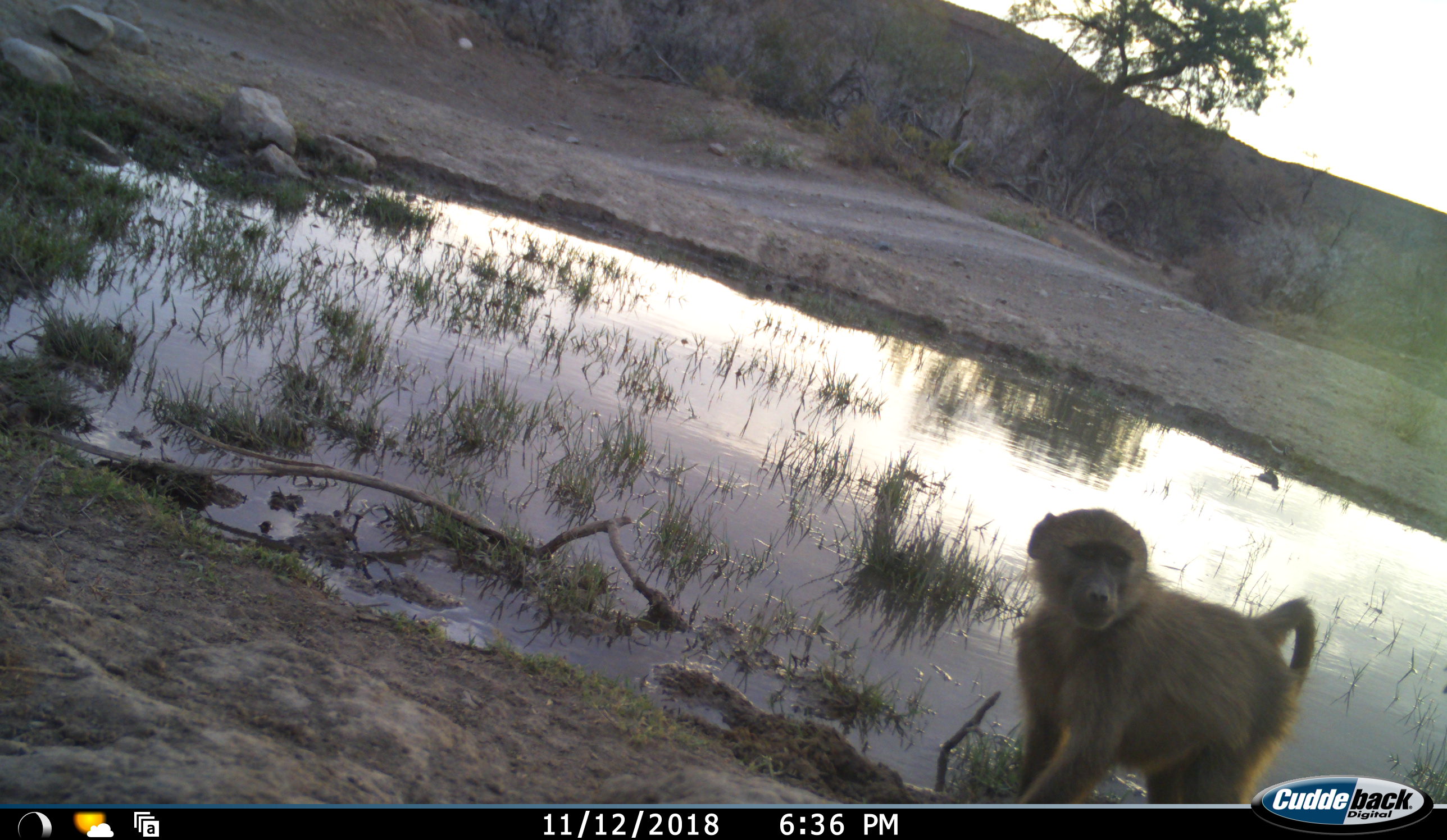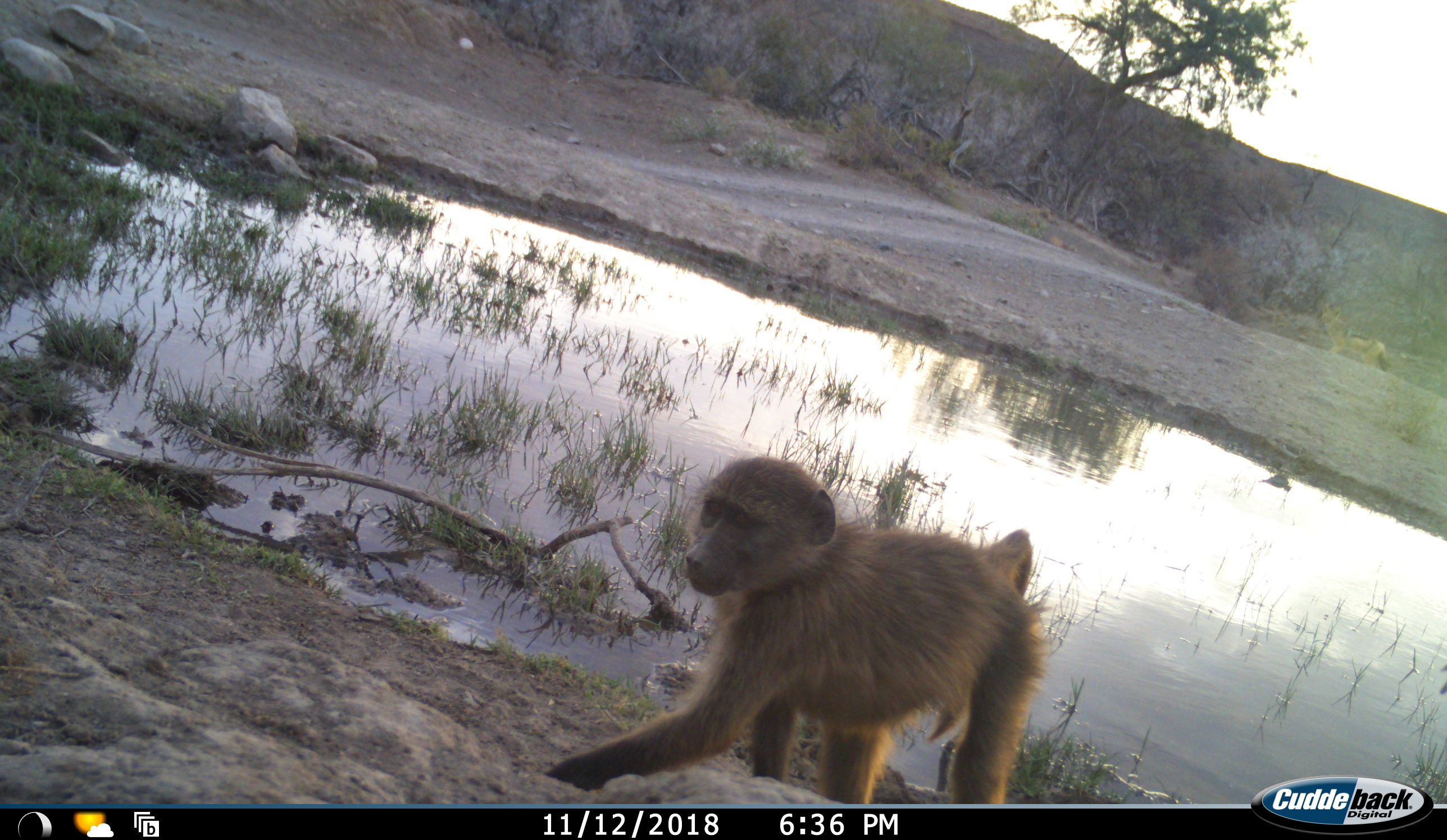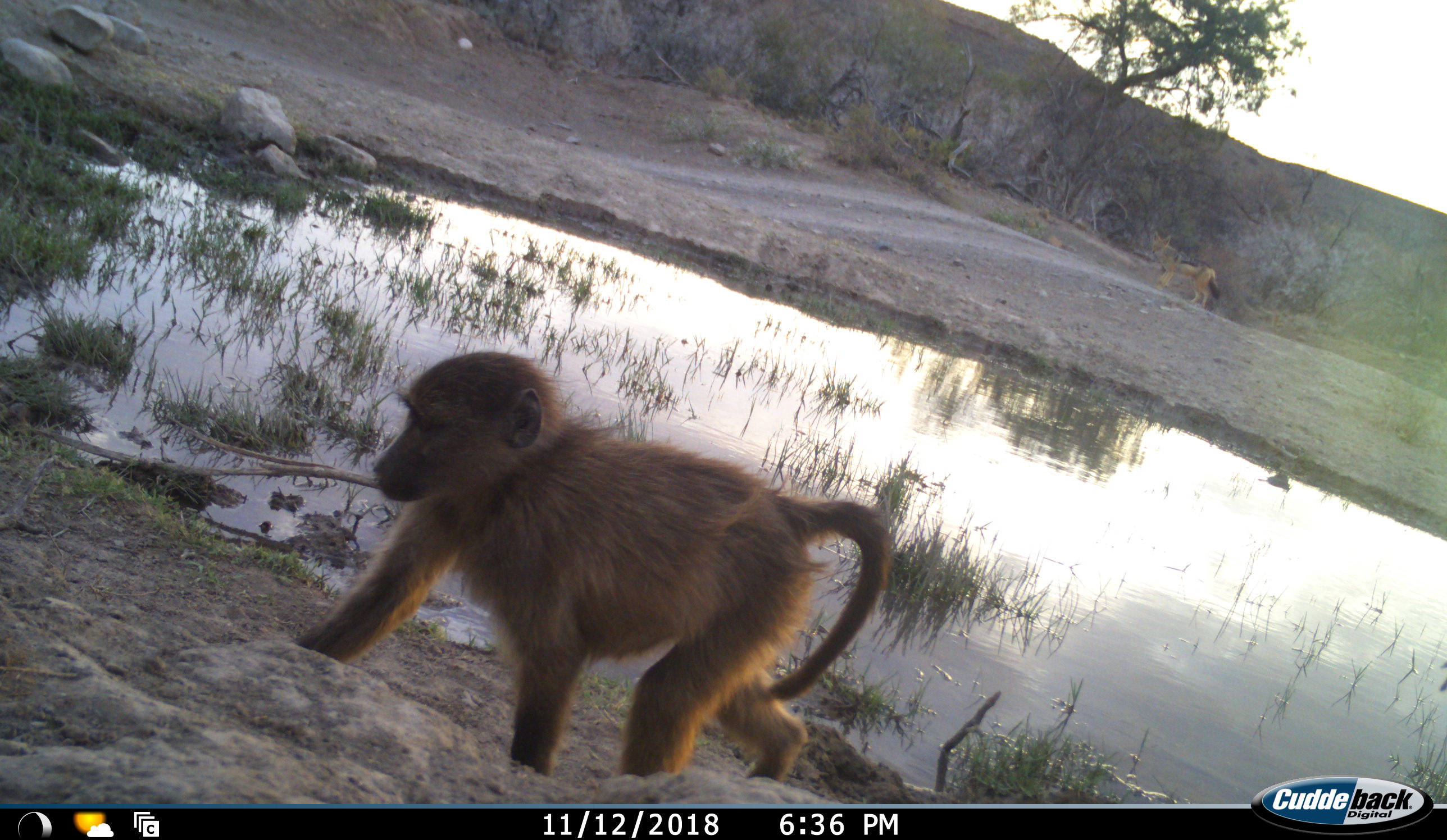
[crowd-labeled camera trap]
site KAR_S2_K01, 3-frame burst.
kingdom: Animalia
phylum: Chordata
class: Mammalia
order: Primates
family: Cercopithecidae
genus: Papio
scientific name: Papio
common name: baboon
Baboon (Papio), count 1. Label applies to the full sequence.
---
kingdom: Animalia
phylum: Chordata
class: Mammalia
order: Carnivora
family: Canidae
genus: Lupulella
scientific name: Lupulella mesomelas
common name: black-backed jackal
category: jackalblackbacked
Jackalblackbacked (black-backed jackal) (Lupulella mesomelas), count 1. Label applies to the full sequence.